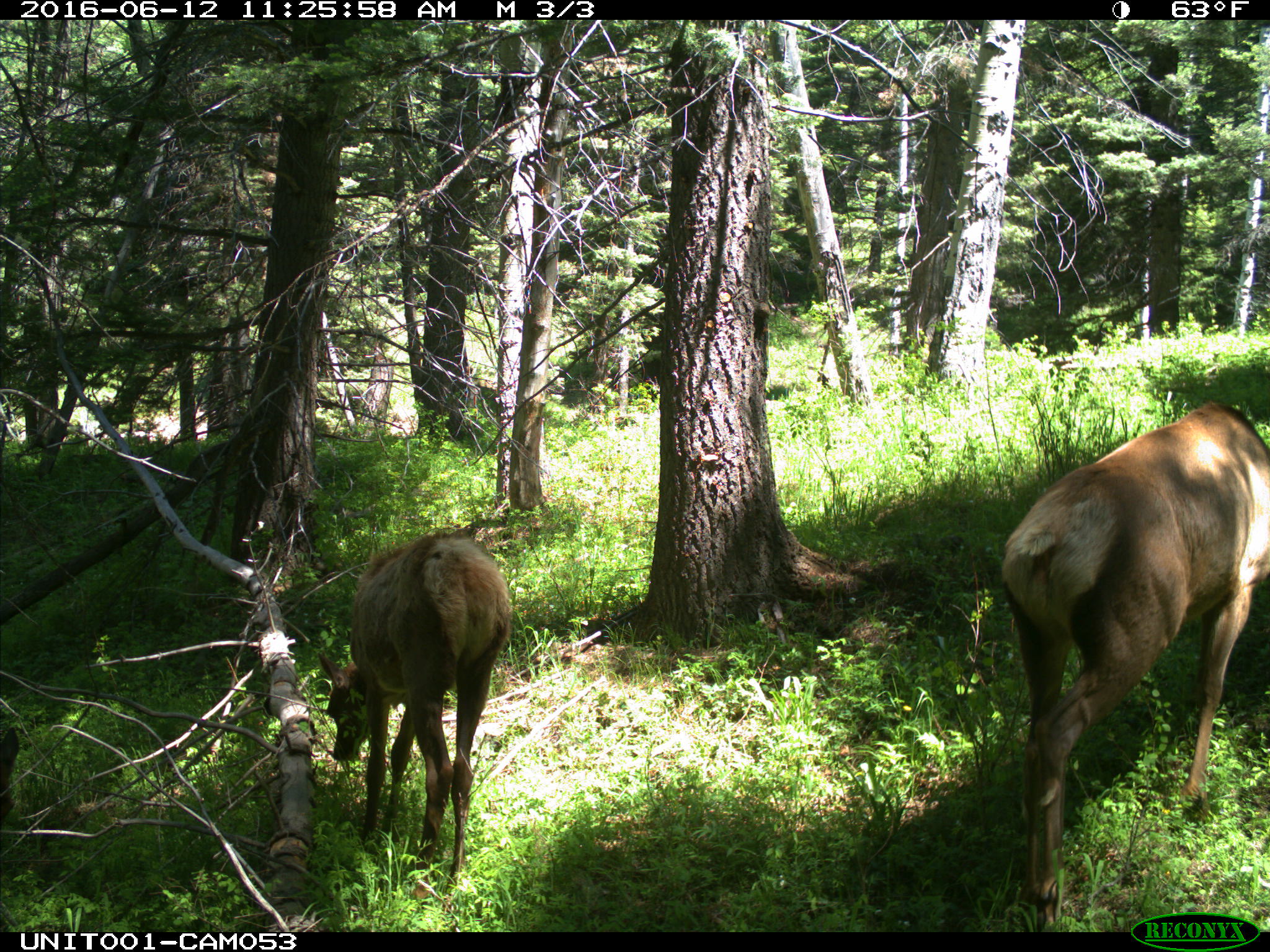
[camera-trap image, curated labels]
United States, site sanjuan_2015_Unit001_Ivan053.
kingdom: Animalia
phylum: Chordata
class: Mammalia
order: Artiodactyla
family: Cervidae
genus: Cervus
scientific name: Cervus elaphus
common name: red deer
Cervus elaphus (red deer).